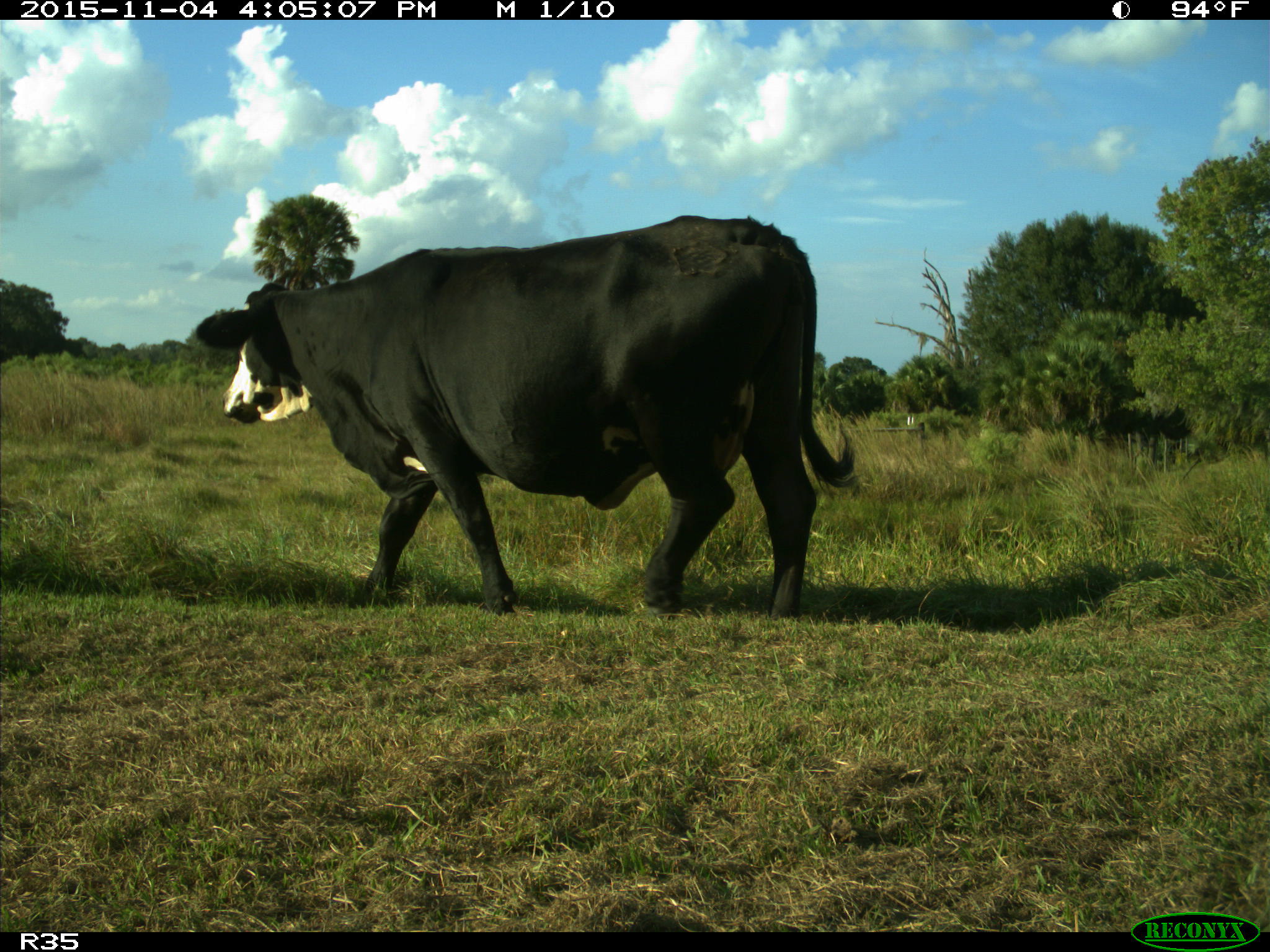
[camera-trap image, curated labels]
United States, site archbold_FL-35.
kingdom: Animalia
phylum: Chordata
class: Mammalia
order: Artiodactyla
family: Bovidae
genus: Bos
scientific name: Bos taurus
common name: domestic cow